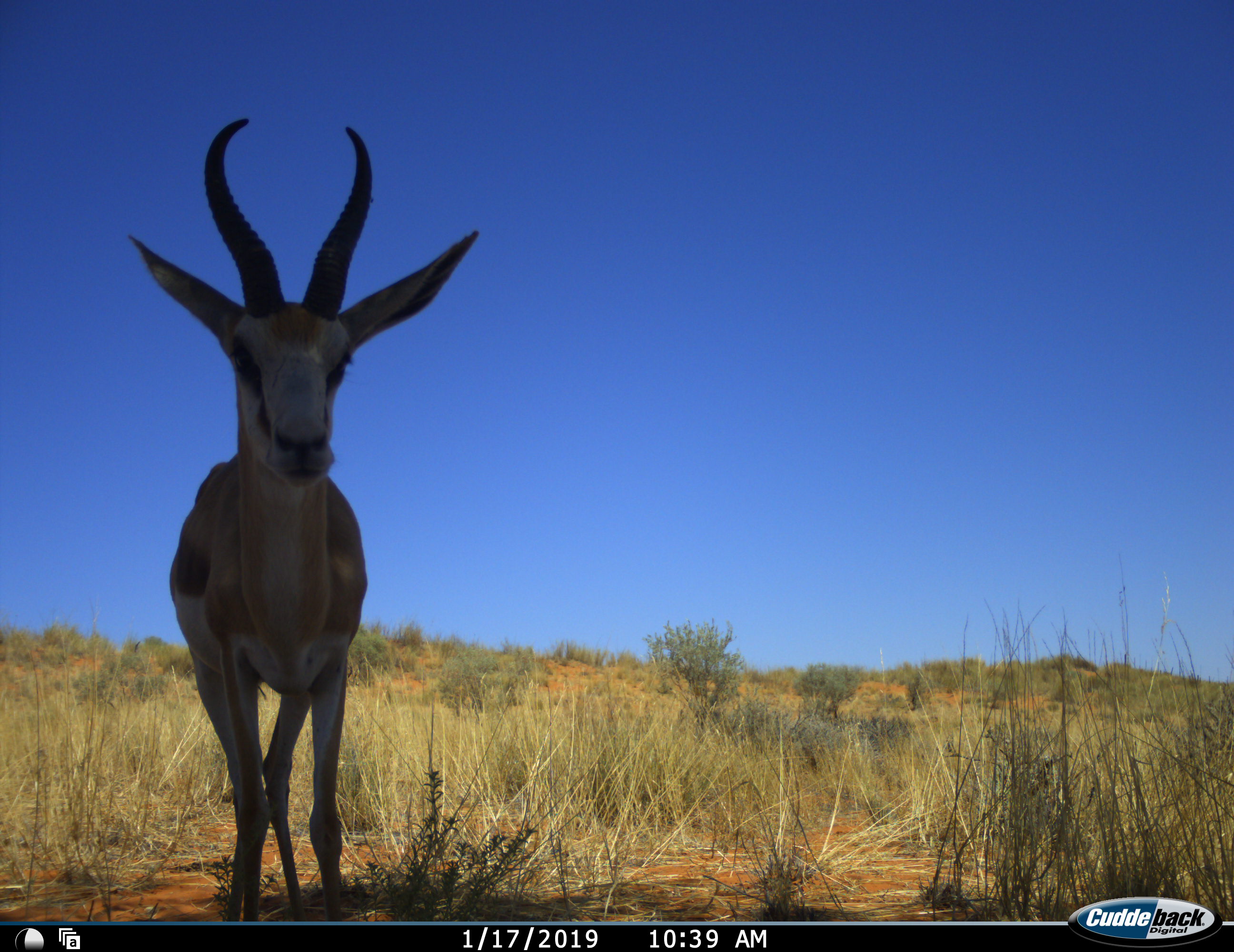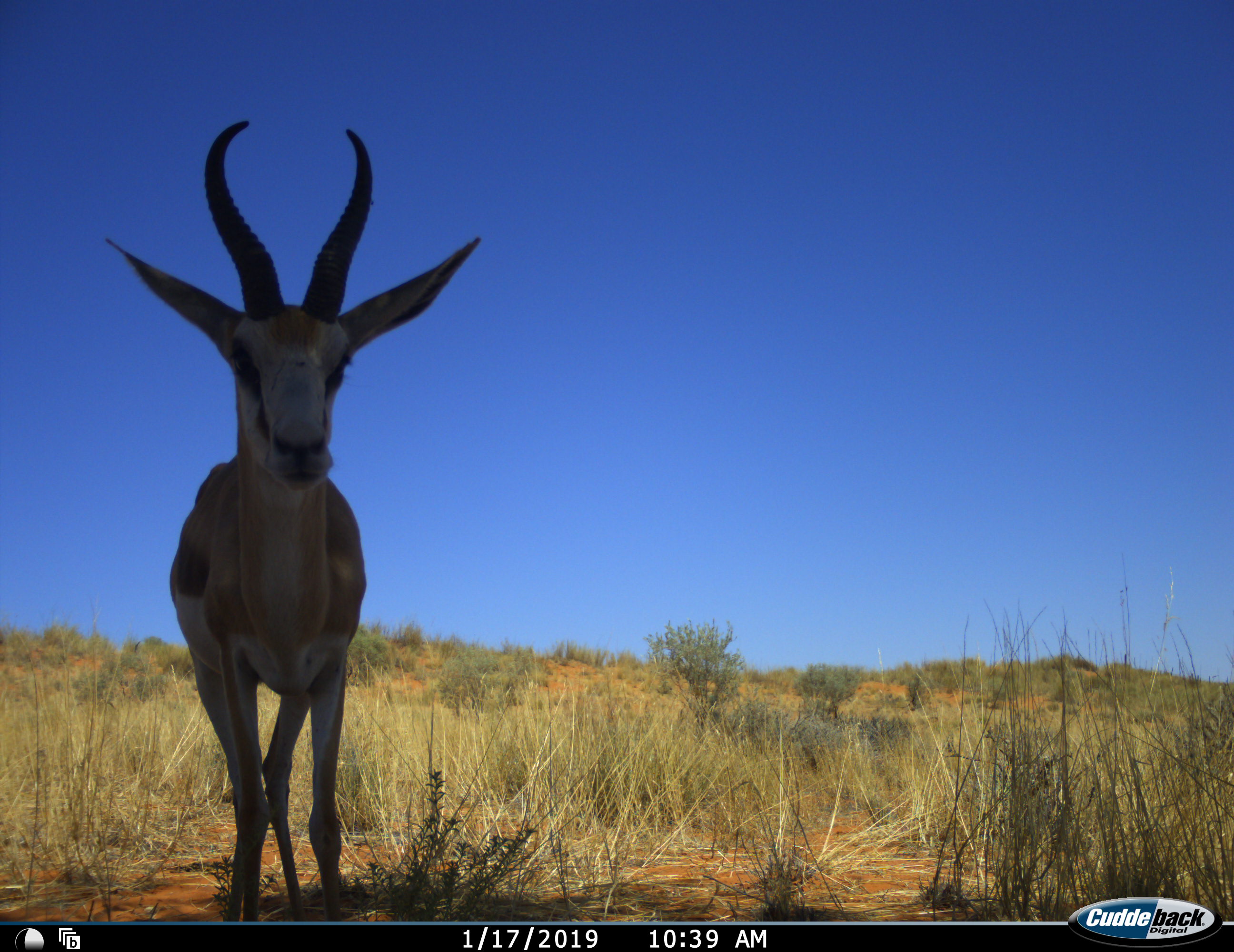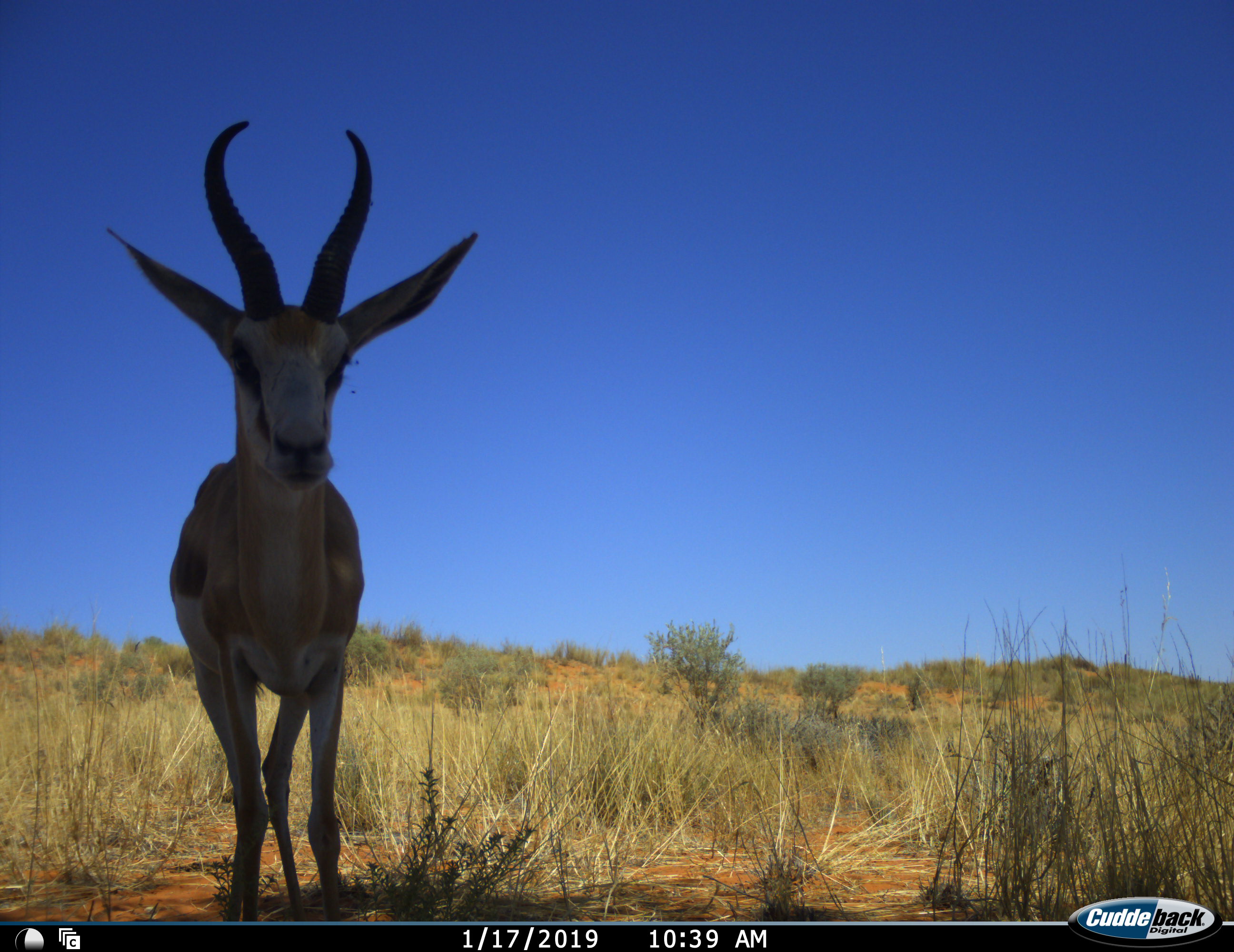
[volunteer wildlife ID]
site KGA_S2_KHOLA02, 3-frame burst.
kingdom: Animalia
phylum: Chordata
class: Mammalia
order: Artiodactyla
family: Bovidae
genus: Antidorcas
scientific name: Antidorcas marsupialis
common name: springbok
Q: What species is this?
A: Springbok (Antidorcas marsupialis).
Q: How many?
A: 1.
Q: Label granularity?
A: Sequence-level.